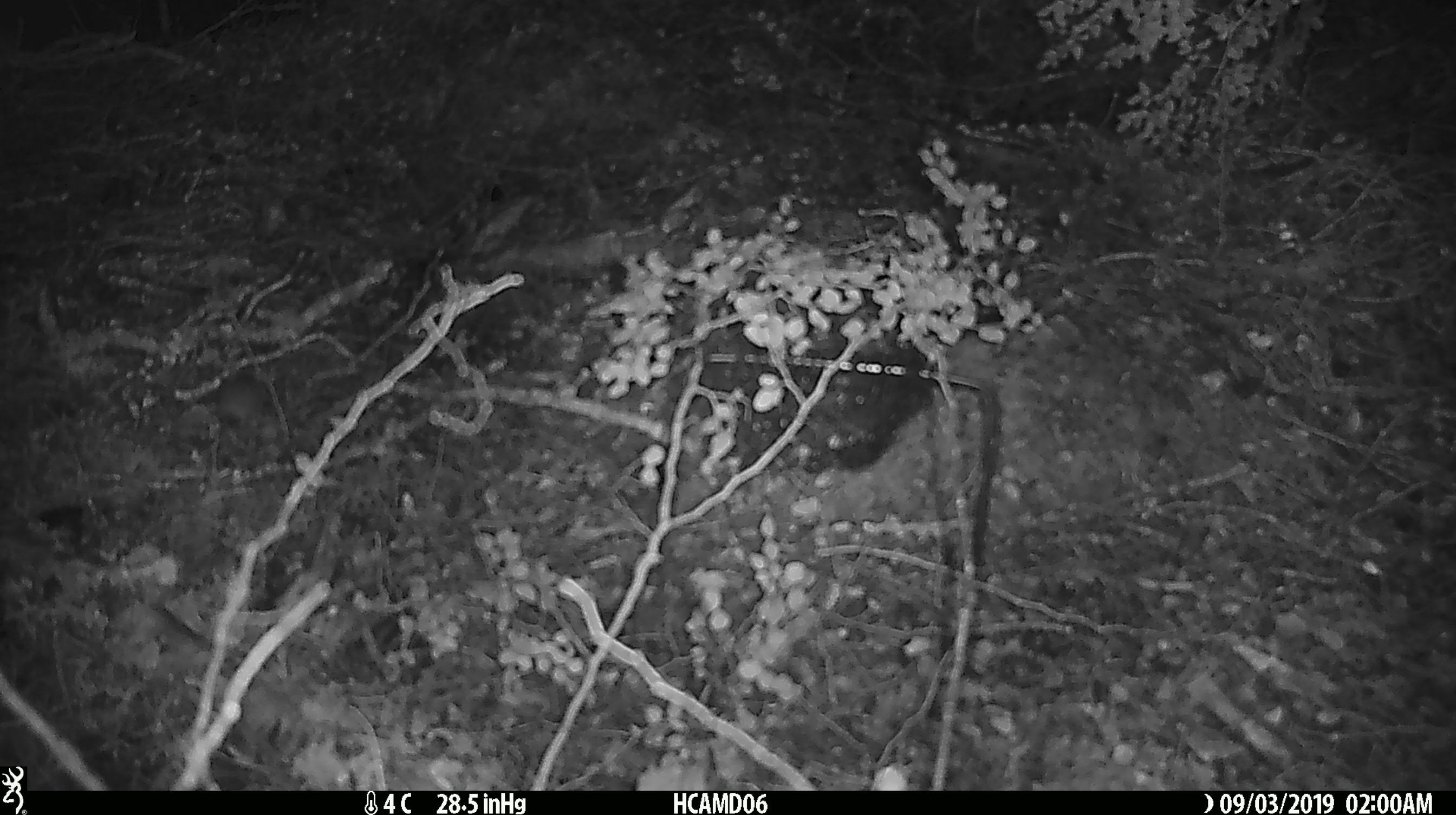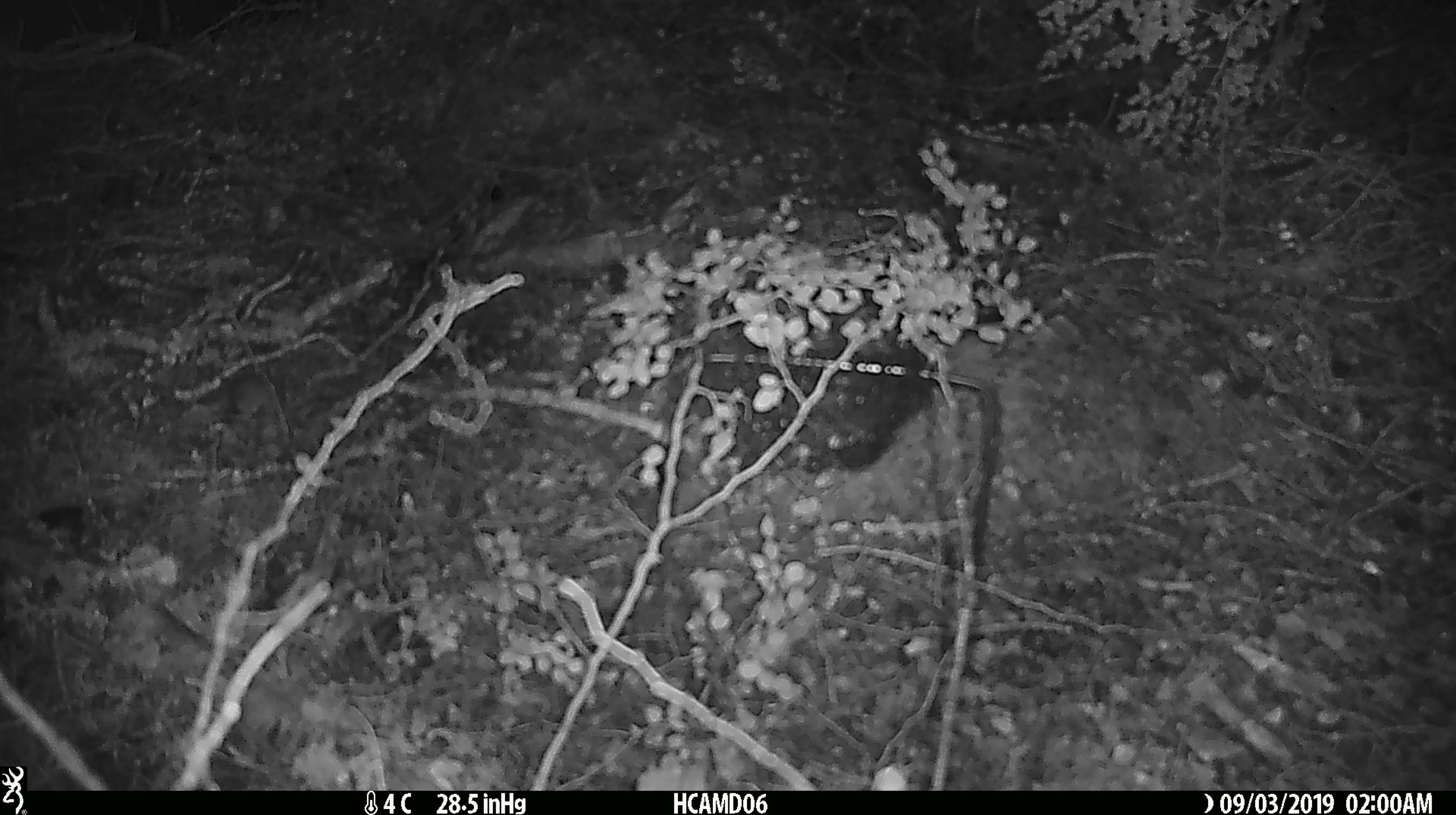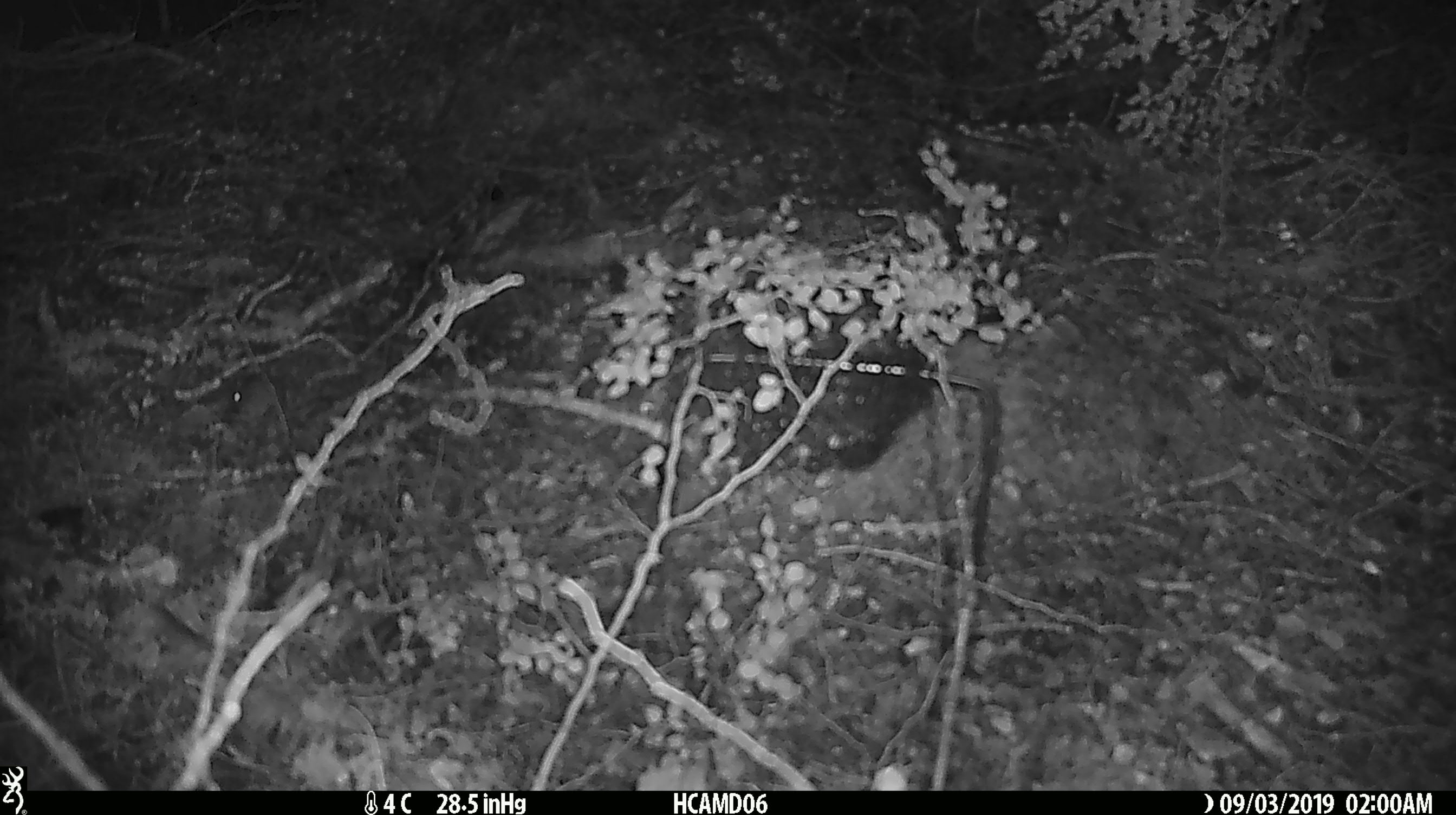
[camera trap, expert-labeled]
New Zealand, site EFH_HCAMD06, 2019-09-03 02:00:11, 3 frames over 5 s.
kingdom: Animalia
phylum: Chordata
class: Mammalia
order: Rodentia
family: Muridae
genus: Mus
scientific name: Mus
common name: mouse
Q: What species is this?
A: Mouse (Mus).